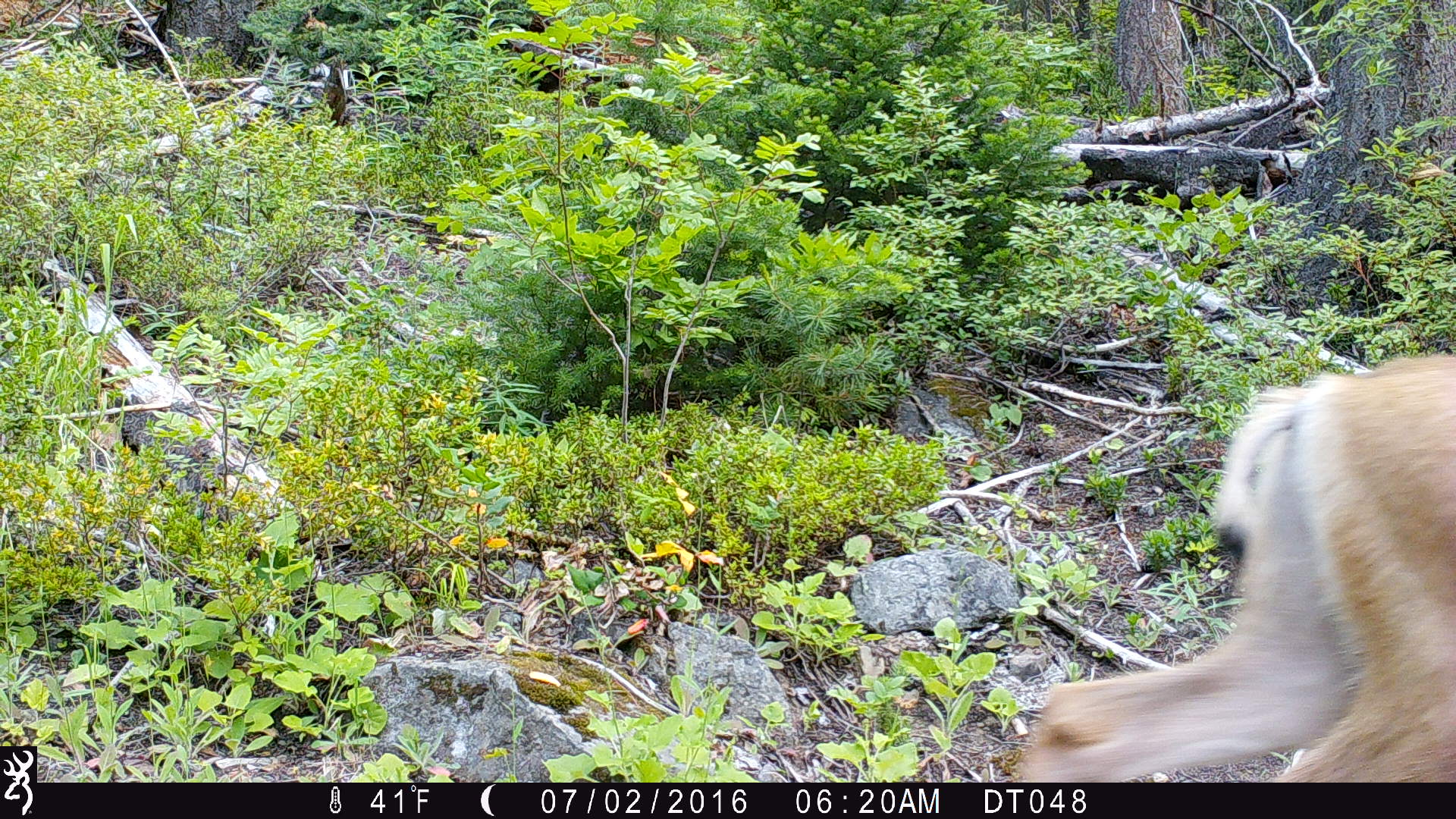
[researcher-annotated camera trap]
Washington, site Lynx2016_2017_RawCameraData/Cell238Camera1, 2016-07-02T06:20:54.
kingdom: Animalia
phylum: Chordata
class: Mammalia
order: Artiodactyla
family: Cervidae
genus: Odocoileus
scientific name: Odocoileus hemionus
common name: mule deer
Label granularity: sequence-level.